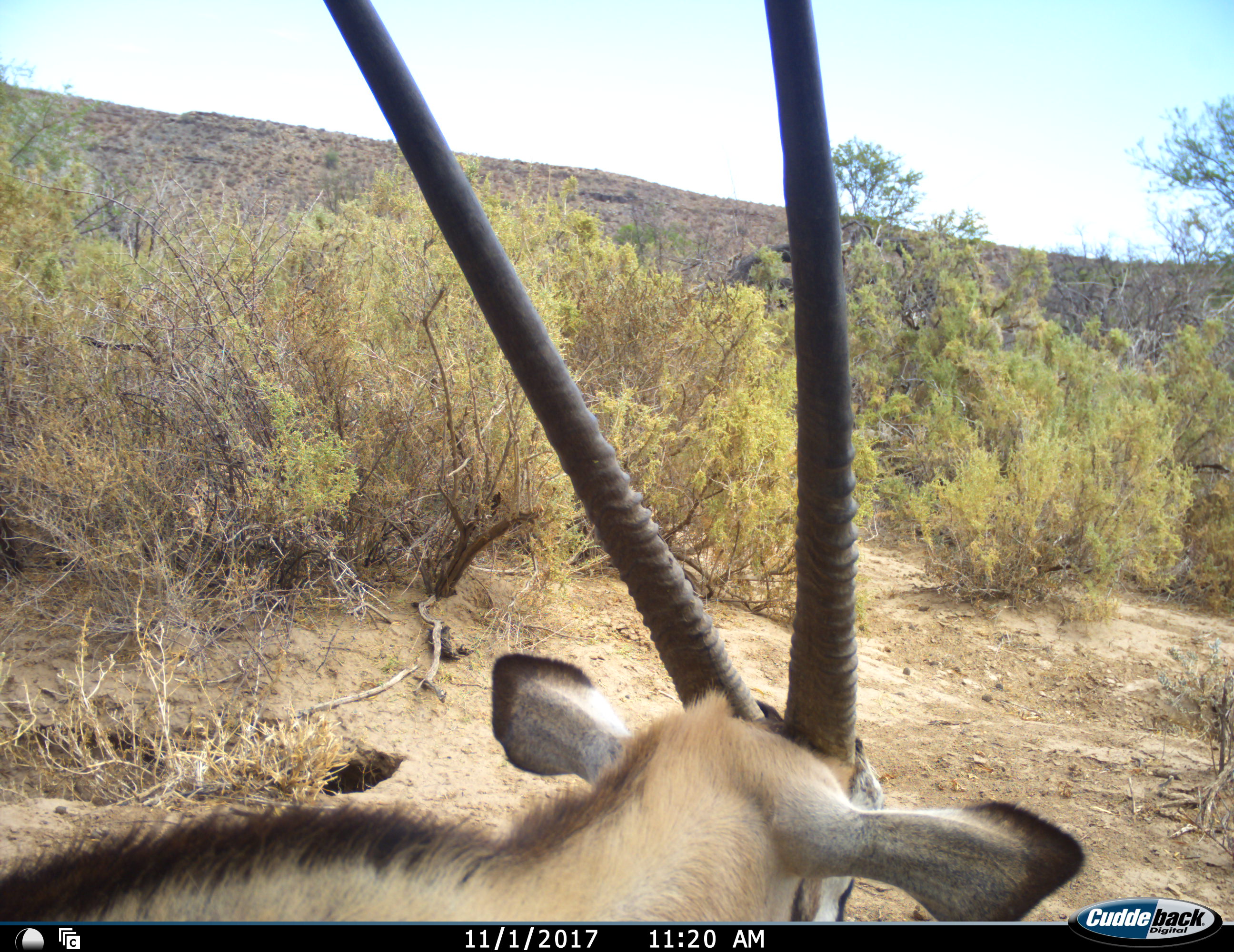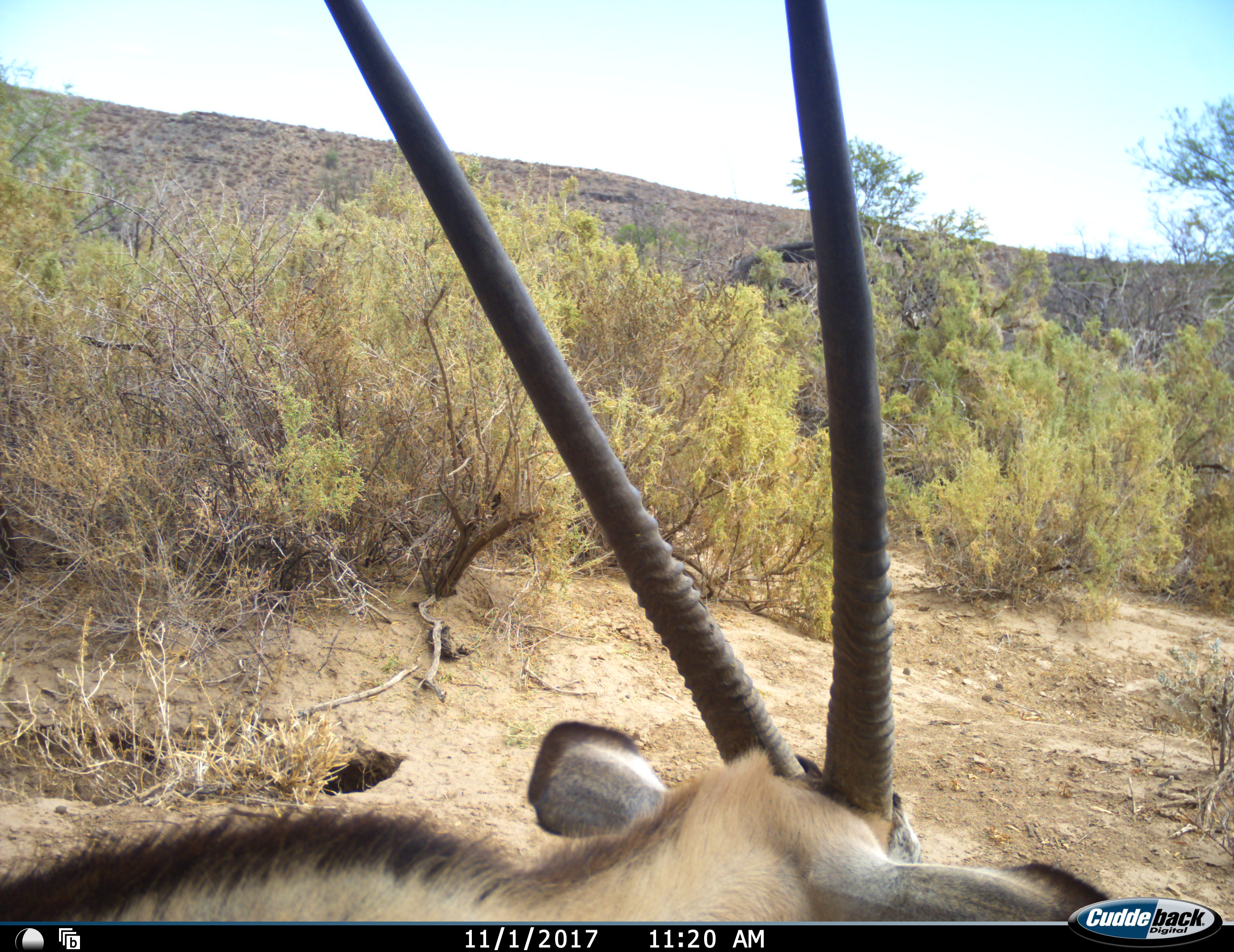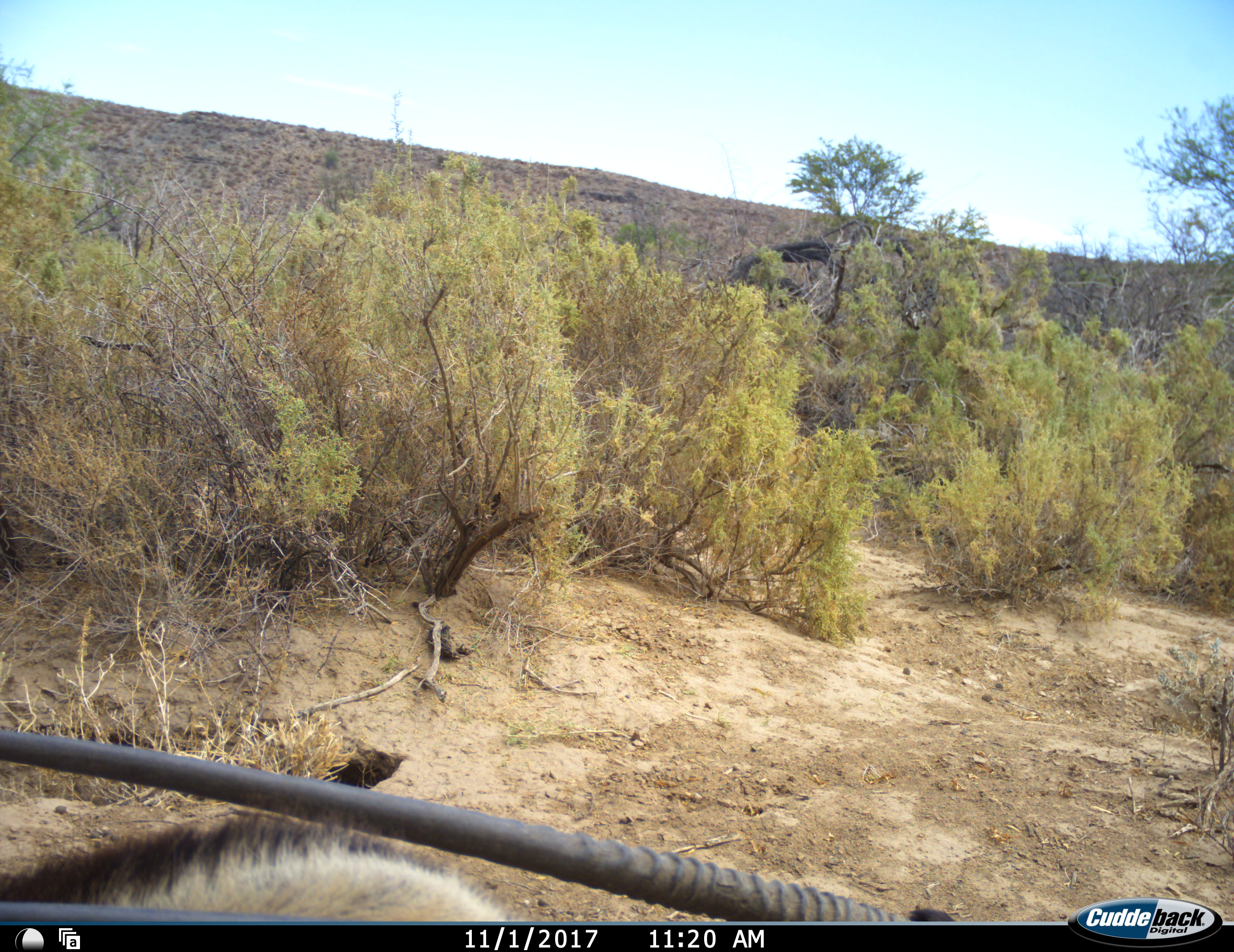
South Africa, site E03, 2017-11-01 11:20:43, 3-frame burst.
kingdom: Animalia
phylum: Chordata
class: Mammalia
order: Artiodactyla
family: Bovidae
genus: Oryx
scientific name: Oryx gazella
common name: gemsbok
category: gemsbokoryx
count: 1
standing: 67%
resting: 33%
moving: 0%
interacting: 0%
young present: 0%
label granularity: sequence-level